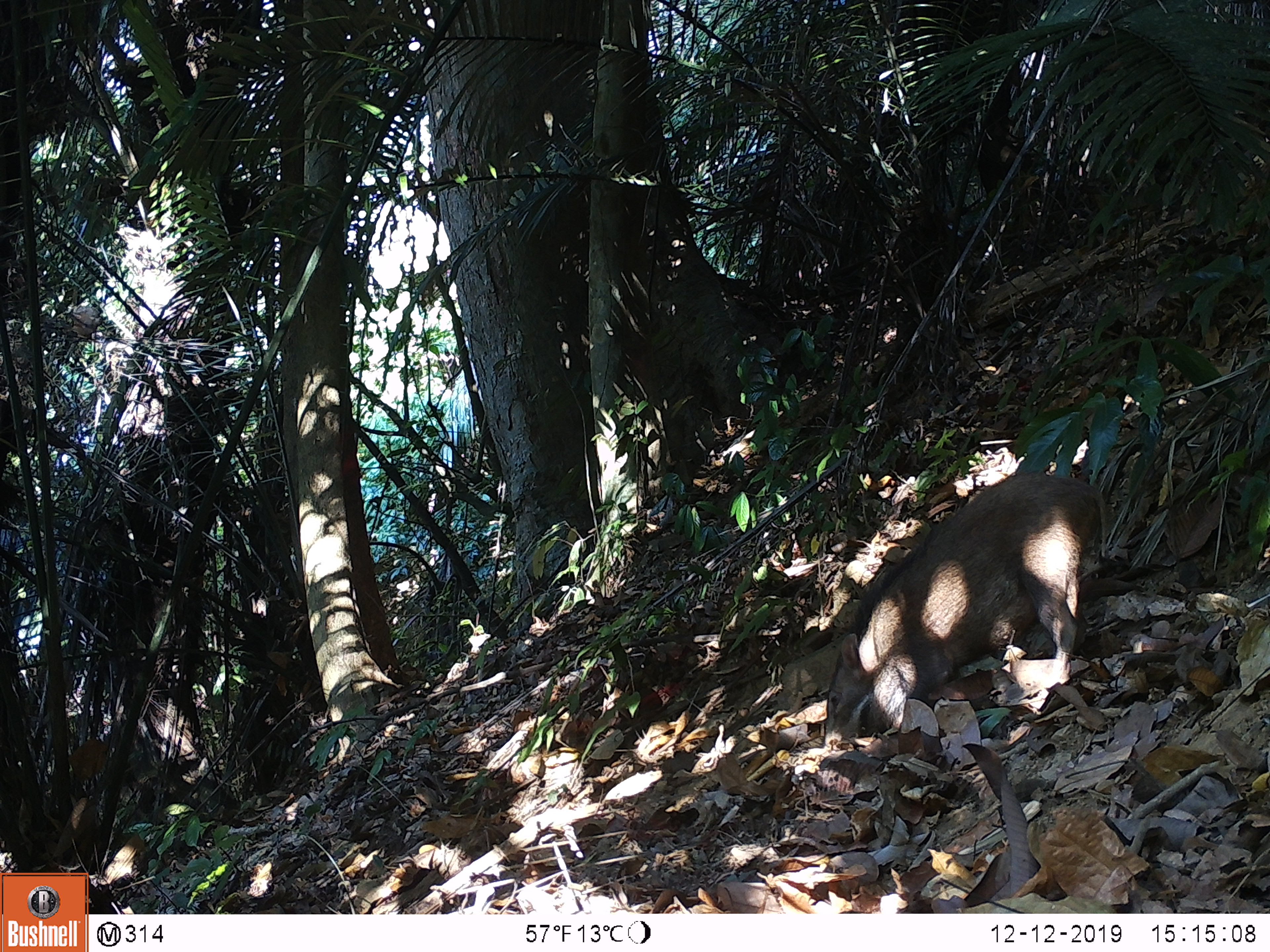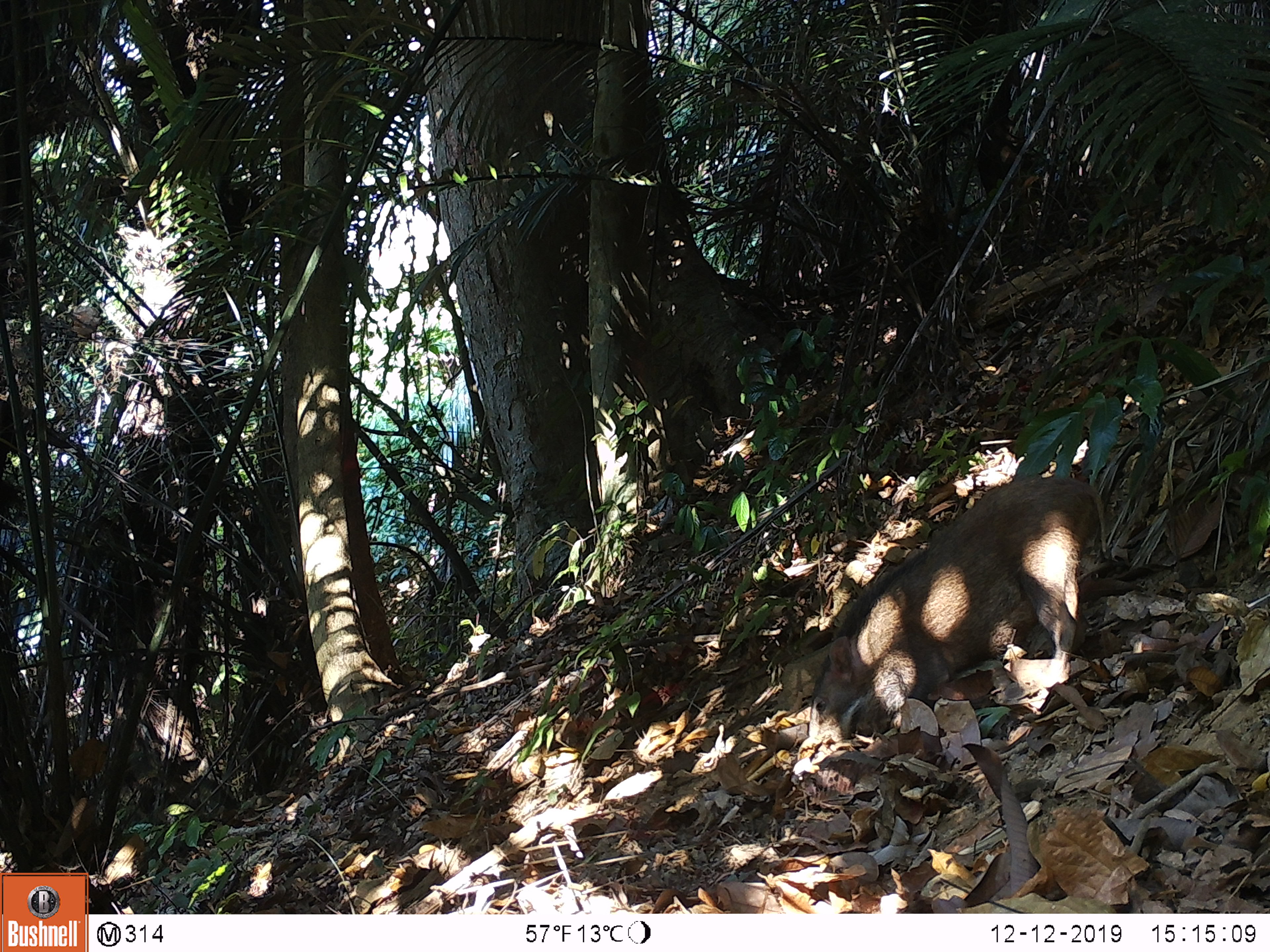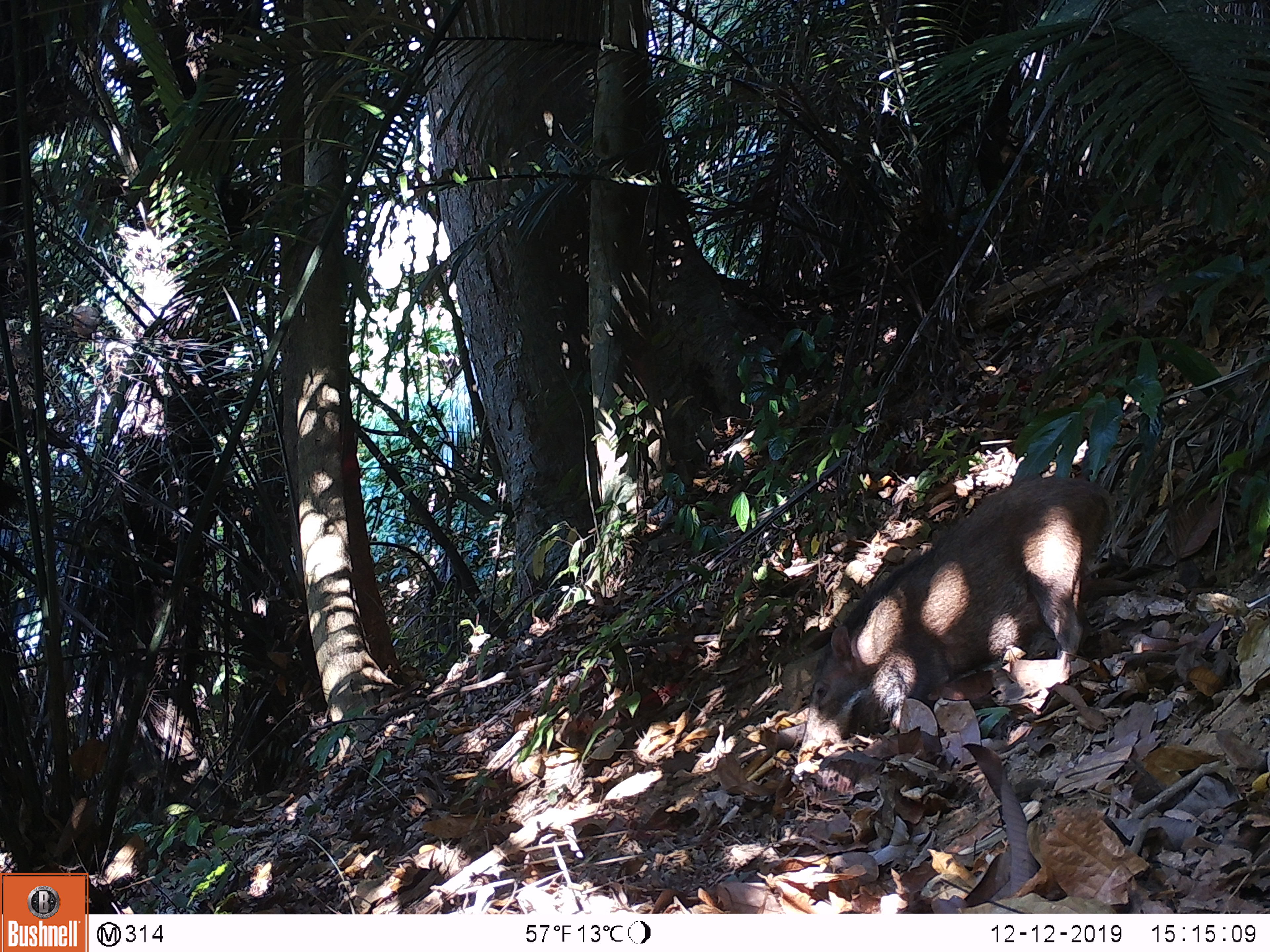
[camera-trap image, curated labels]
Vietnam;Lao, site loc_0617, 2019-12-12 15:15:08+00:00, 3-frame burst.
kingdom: Animalia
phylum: Chordata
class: Mammalia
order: Artiodactyla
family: Suidae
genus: Sus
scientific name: Sus scrofa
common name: eurasian wild pig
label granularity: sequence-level